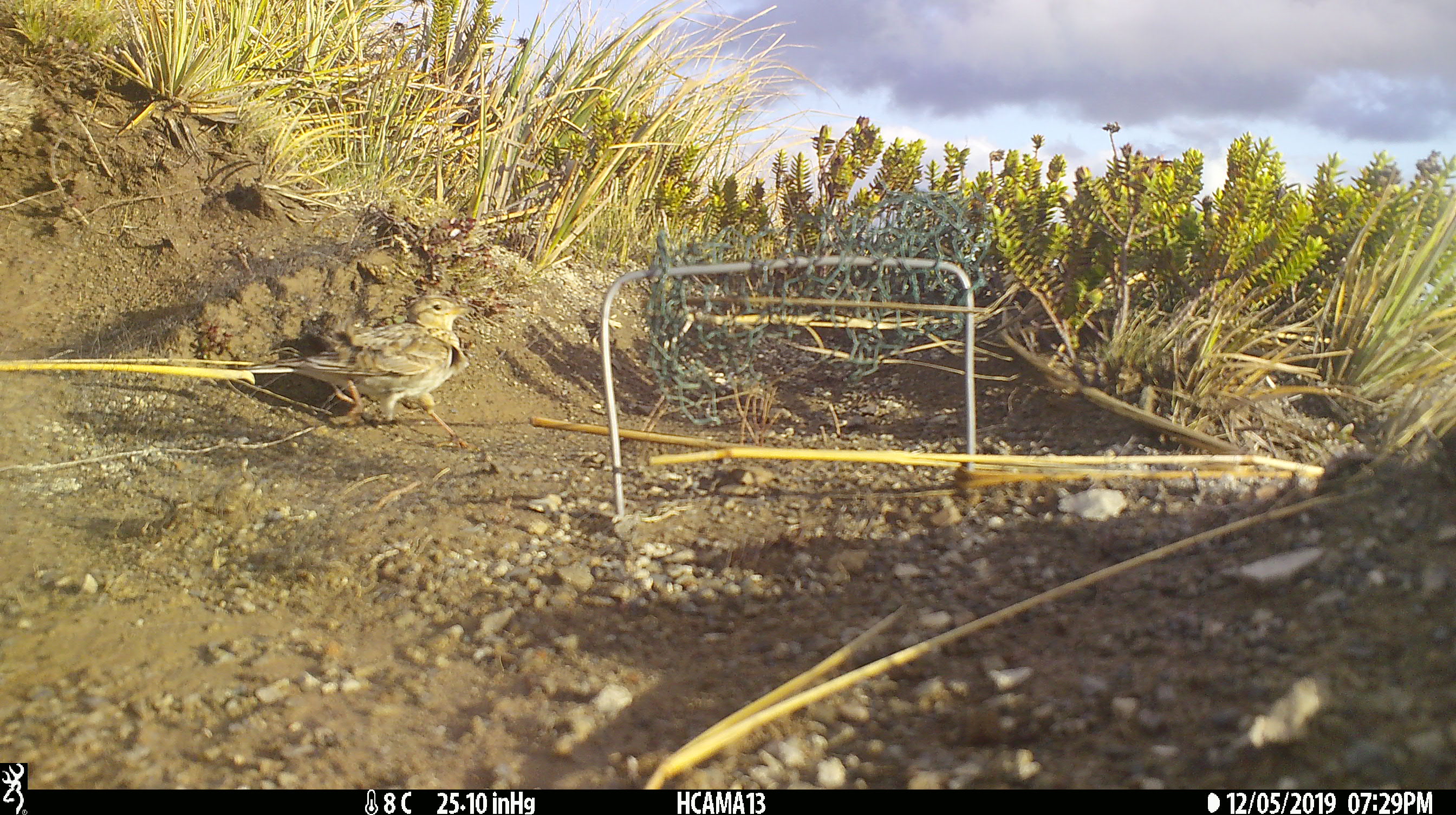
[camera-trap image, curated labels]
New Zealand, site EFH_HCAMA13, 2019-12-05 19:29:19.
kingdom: Animalia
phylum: Chordata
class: Aves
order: Passeriformes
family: Motacillidae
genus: Anthus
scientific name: Anthus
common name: pipit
Pipit (Anthus).